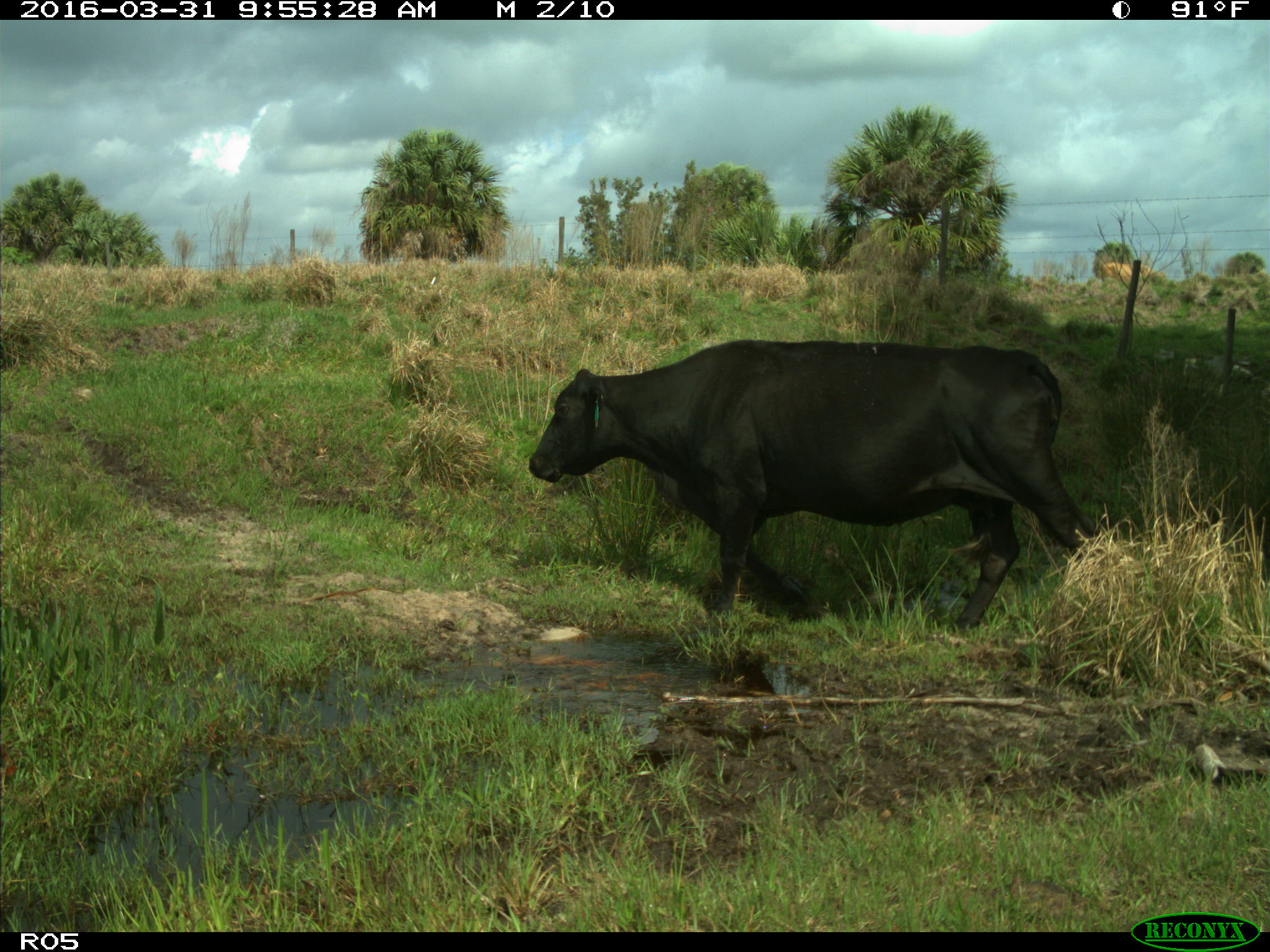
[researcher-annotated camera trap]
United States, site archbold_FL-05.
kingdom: Animalia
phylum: Chordata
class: Mammalia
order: Artiodactyla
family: Bovidae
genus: Bos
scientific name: Bos taurus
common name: domestic cow